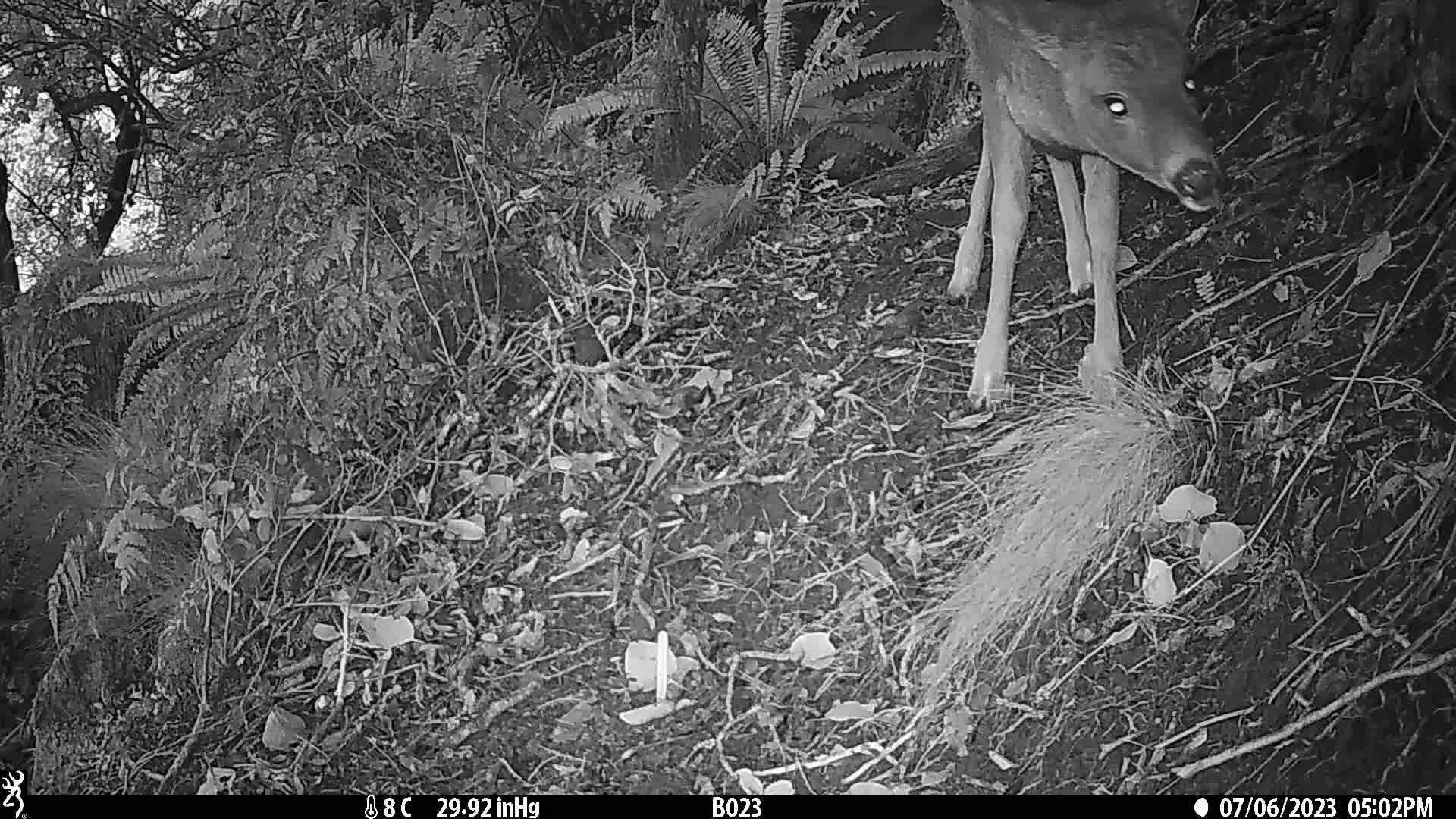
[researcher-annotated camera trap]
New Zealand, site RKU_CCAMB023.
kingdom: Animalia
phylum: Chordata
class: Mammalia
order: Artiodactyla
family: Cervidae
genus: Odocoileus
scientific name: Odocoileus virginianus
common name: white-tailed deer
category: white tailed deer